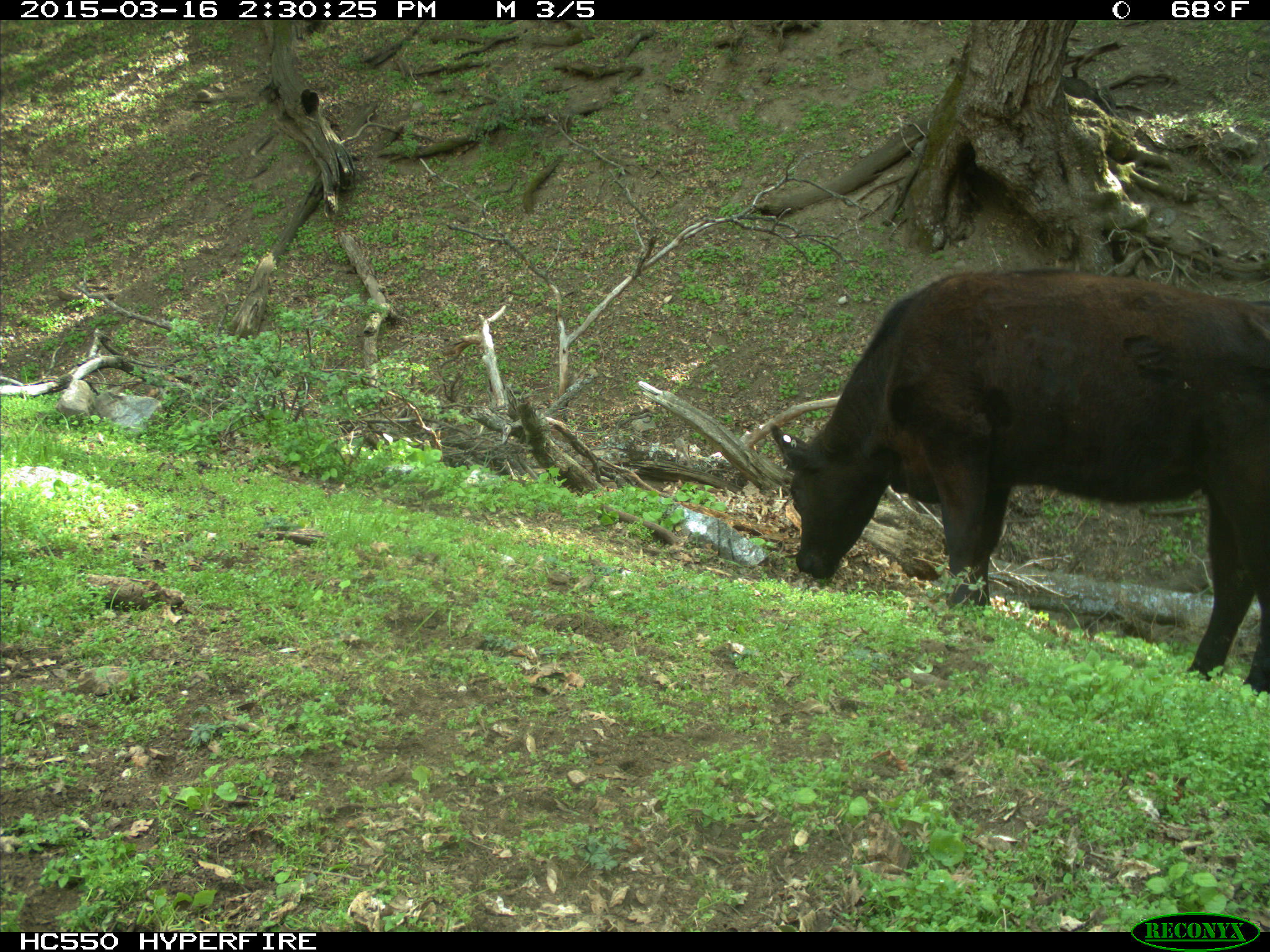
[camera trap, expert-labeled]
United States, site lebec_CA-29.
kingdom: Animalia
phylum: Chordata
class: Mammalia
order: Artiodactyla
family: Bovidae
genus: Bos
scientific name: Bos taurus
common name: domestic cow